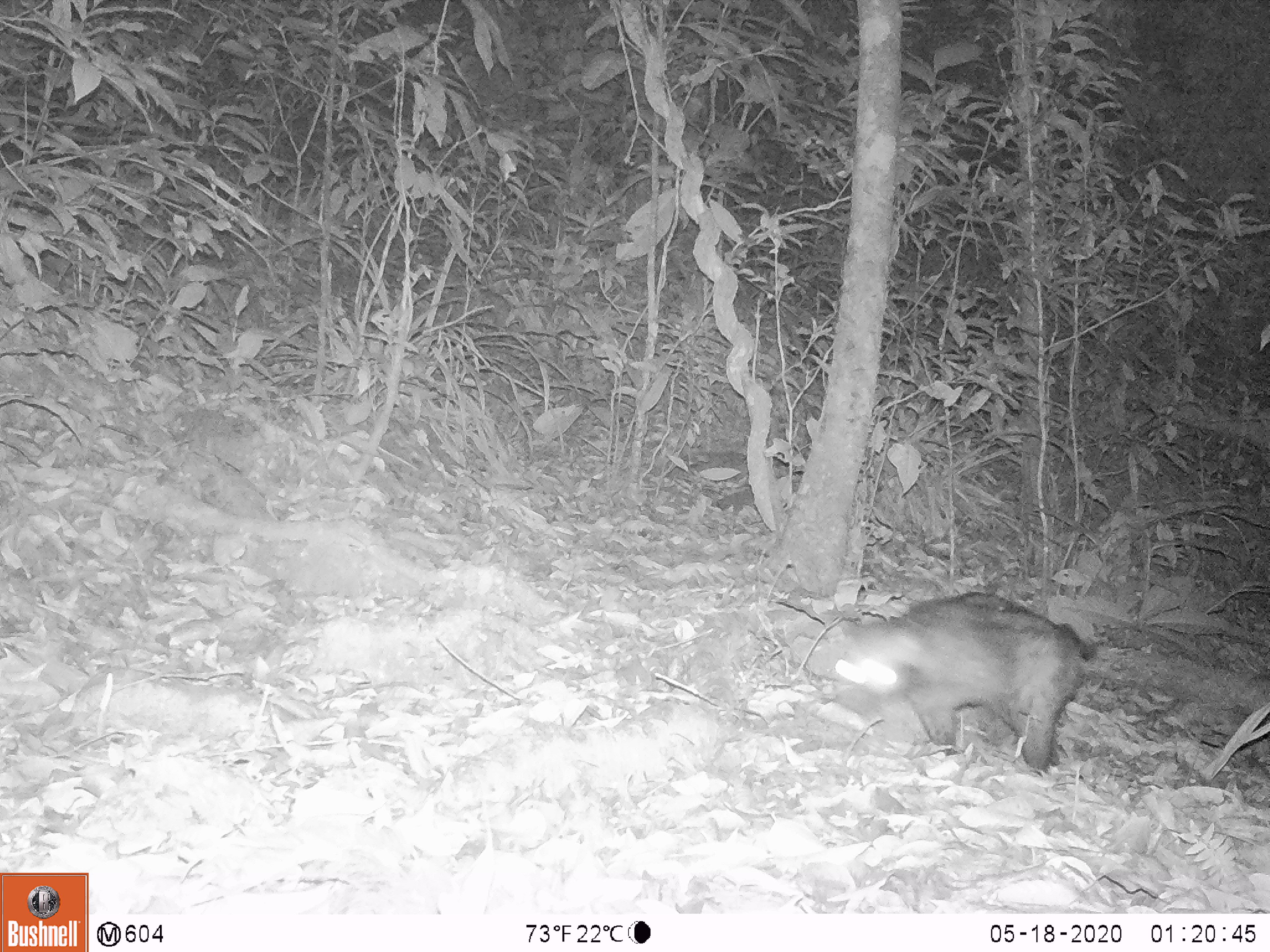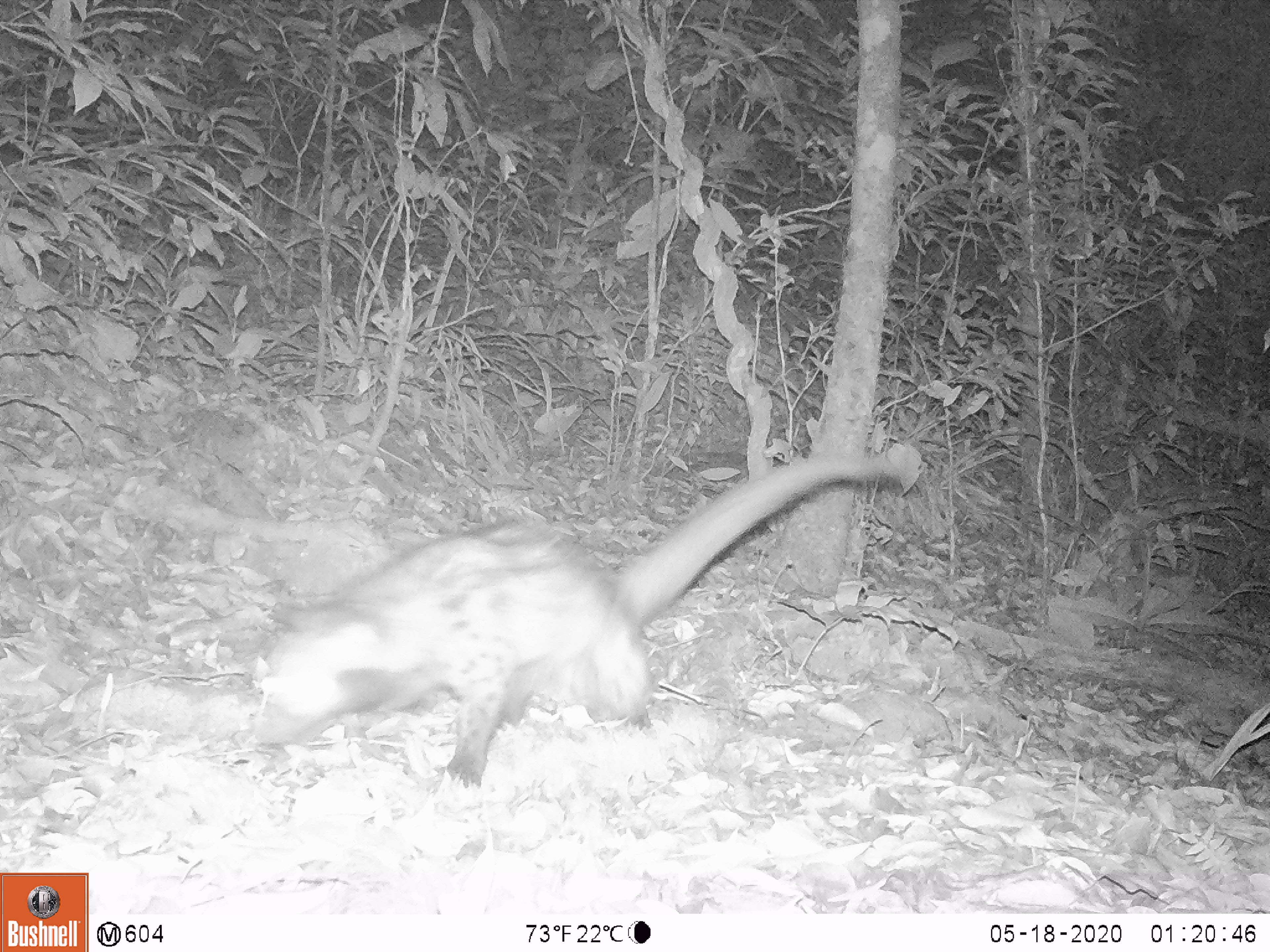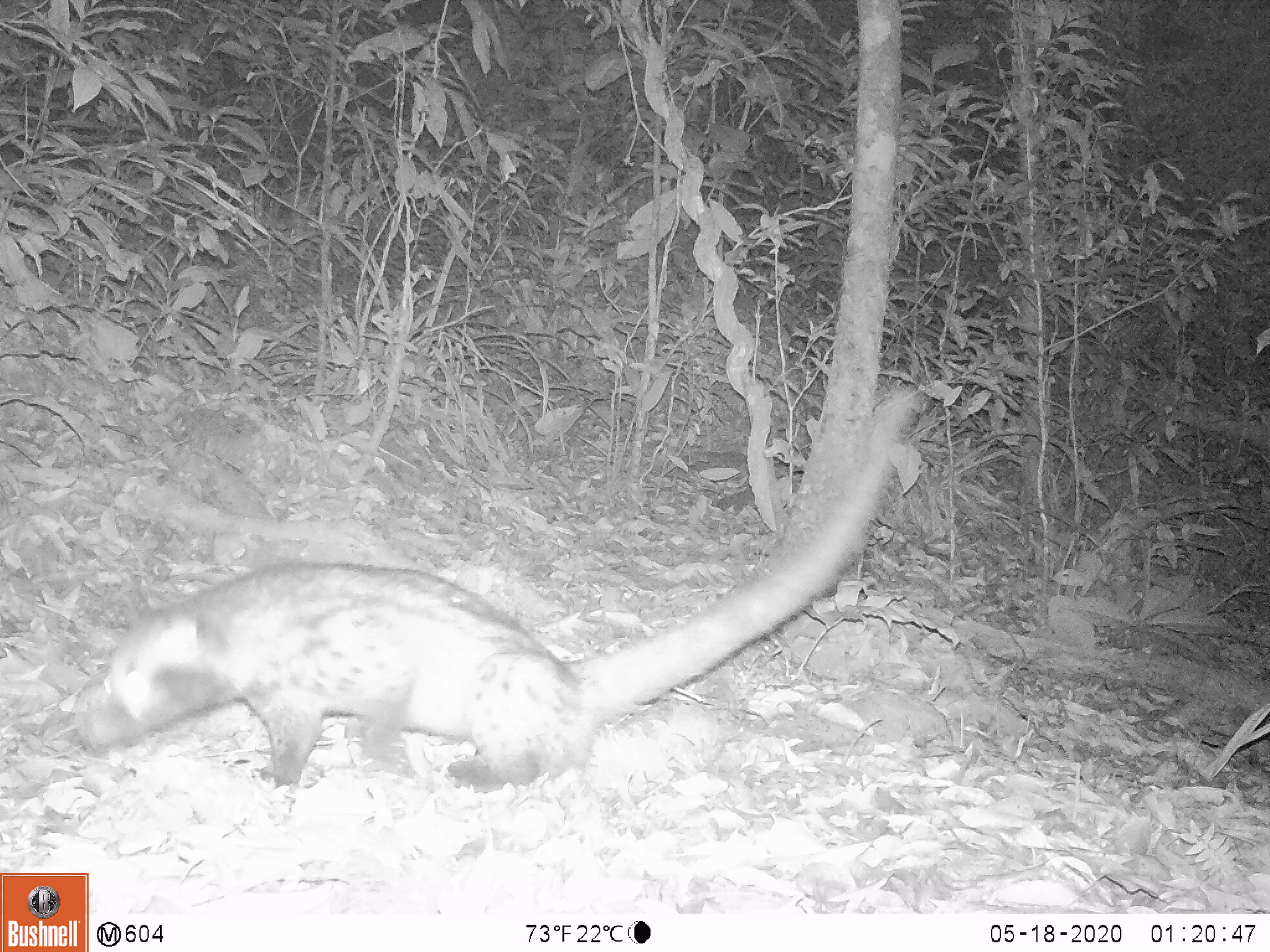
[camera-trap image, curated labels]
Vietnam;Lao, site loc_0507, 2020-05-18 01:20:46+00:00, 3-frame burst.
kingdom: Animalia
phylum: Chordata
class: Mammalia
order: Carnivora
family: Viverridae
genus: Paradoxurus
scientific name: Paradoxurus hermaphroditus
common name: common palm civet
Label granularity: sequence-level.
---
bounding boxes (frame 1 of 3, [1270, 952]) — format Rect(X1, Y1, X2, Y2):
common palm civet: Rect(830, 591, 1097, 775)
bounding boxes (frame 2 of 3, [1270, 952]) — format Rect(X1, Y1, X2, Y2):
common palm civet: Rect(252, 446, 885, 790)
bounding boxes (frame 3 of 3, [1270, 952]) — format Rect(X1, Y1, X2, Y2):
common palm civet: Rect(73, 383, 919, 791)